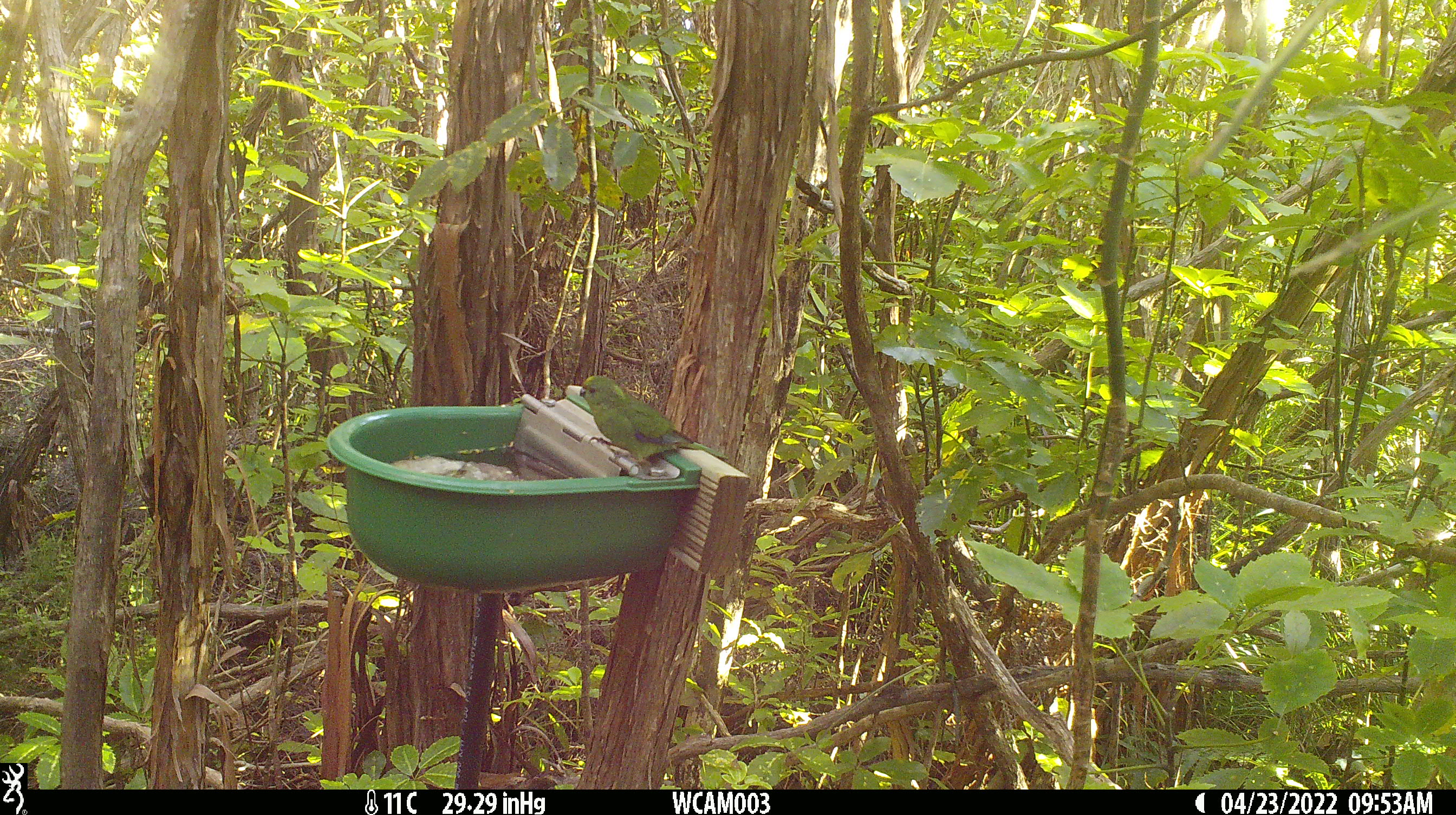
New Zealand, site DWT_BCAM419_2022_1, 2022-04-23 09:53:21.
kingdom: Animalia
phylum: Chordata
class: Aves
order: Psittaciformes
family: Psittaculidae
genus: Cyanoramphus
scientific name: Cyanoramphus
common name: parakeet